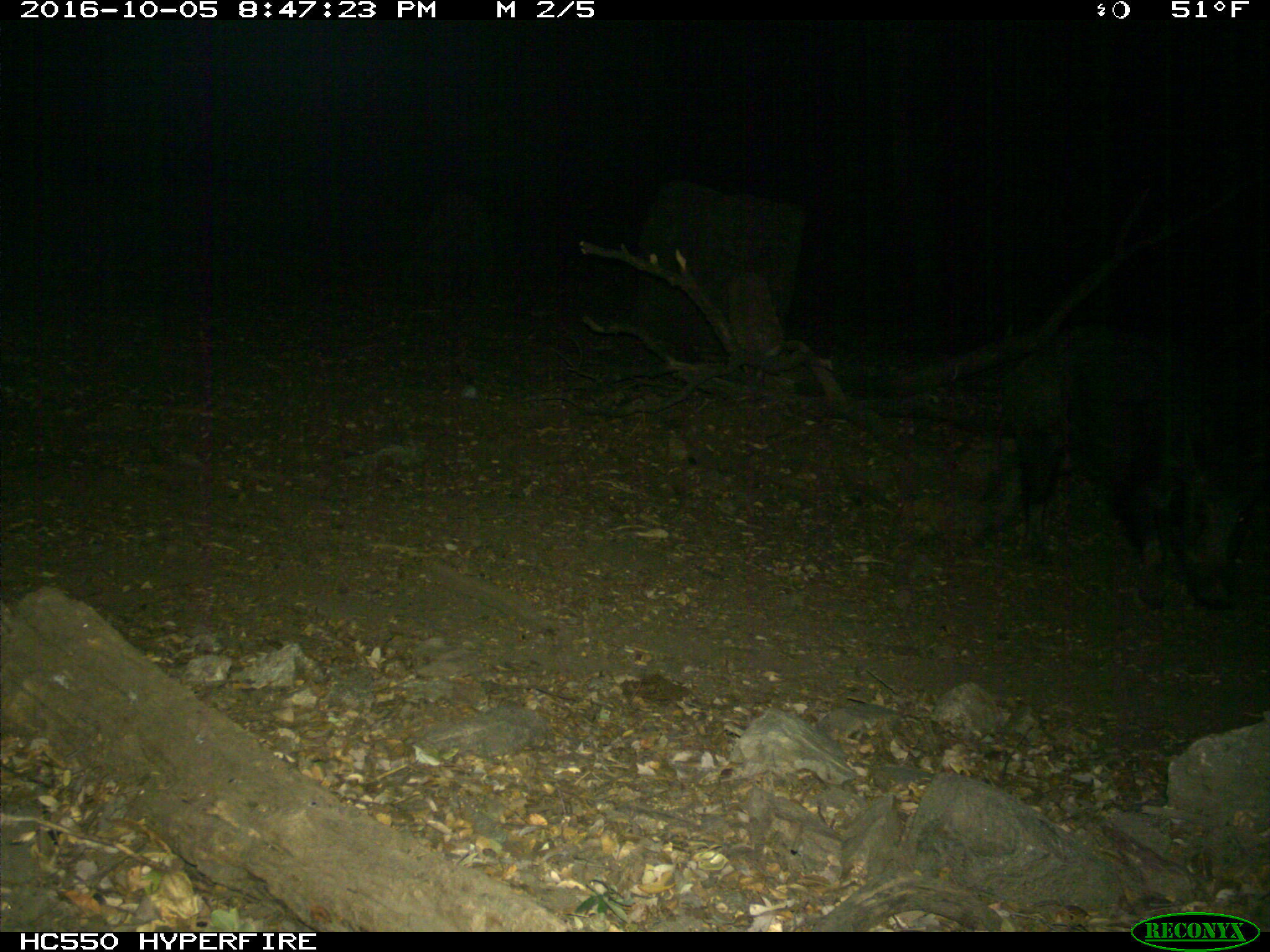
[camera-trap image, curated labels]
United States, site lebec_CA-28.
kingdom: Animalia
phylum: Chordata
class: Mammalia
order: Artiodactyla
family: Suidae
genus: Sus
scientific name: Sus scrofa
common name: wild boar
Sus scrofa (wild boar).